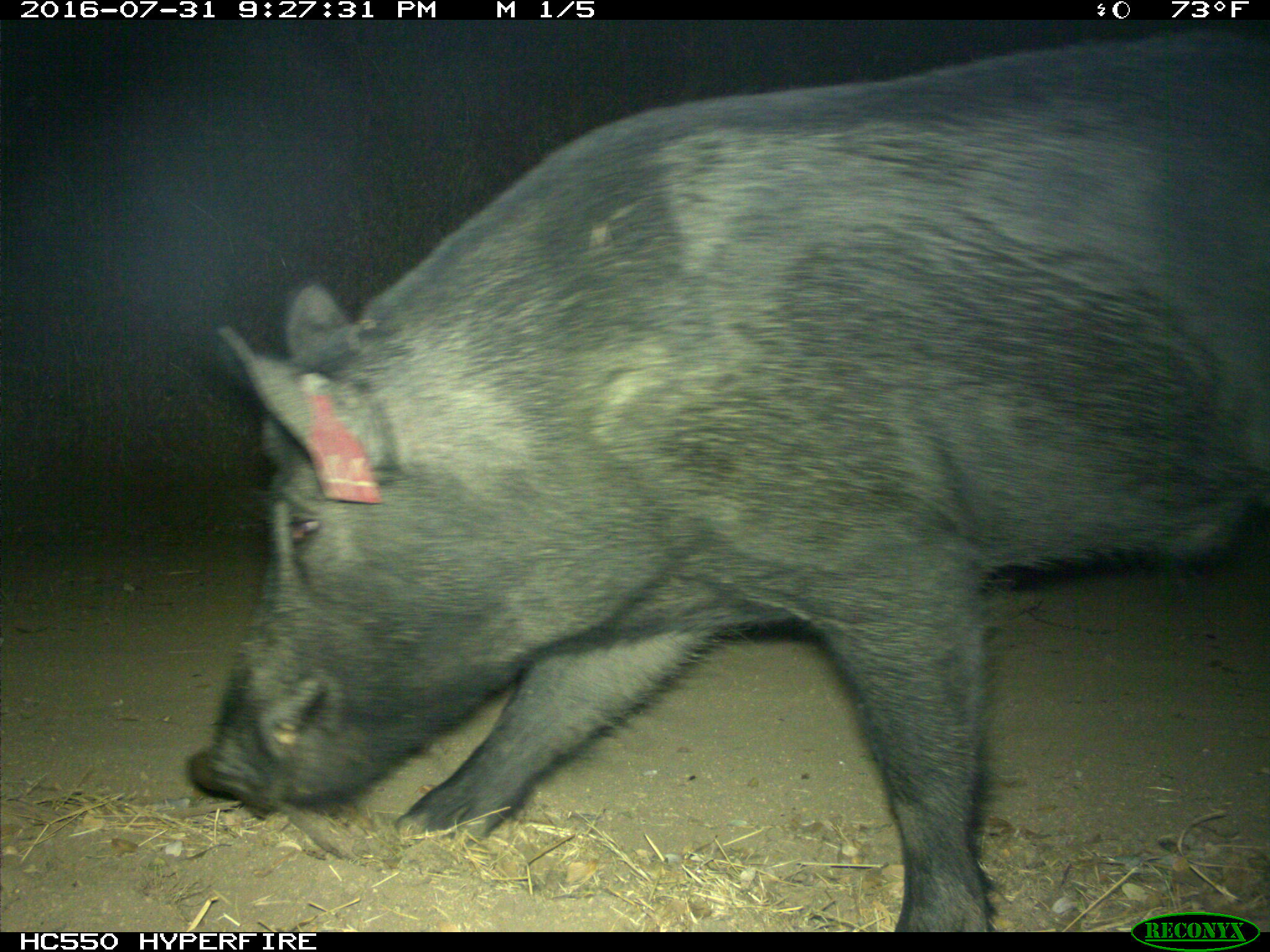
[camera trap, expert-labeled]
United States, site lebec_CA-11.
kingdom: Animalia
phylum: Chordata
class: Mammalia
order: Artiodactyla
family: Suidae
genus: Sus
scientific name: Sus scrofa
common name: wild boar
Sus scrofa (wild boar).